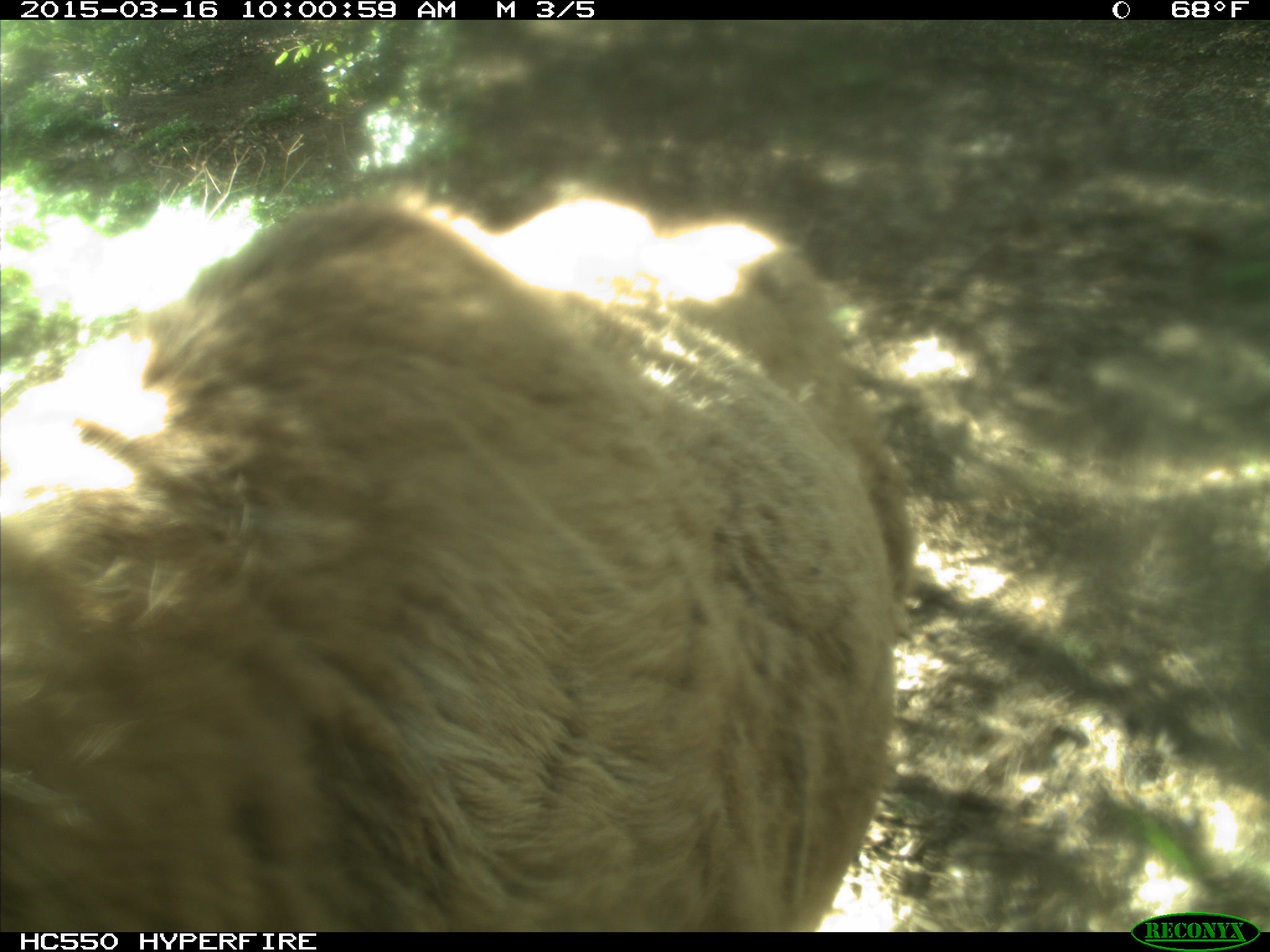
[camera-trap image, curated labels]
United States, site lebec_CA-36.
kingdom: Animalia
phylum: Chordata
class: Mammalia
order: Artiodactyla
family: Cervidae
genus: Cervus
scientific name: Cervus canadensis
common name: elk